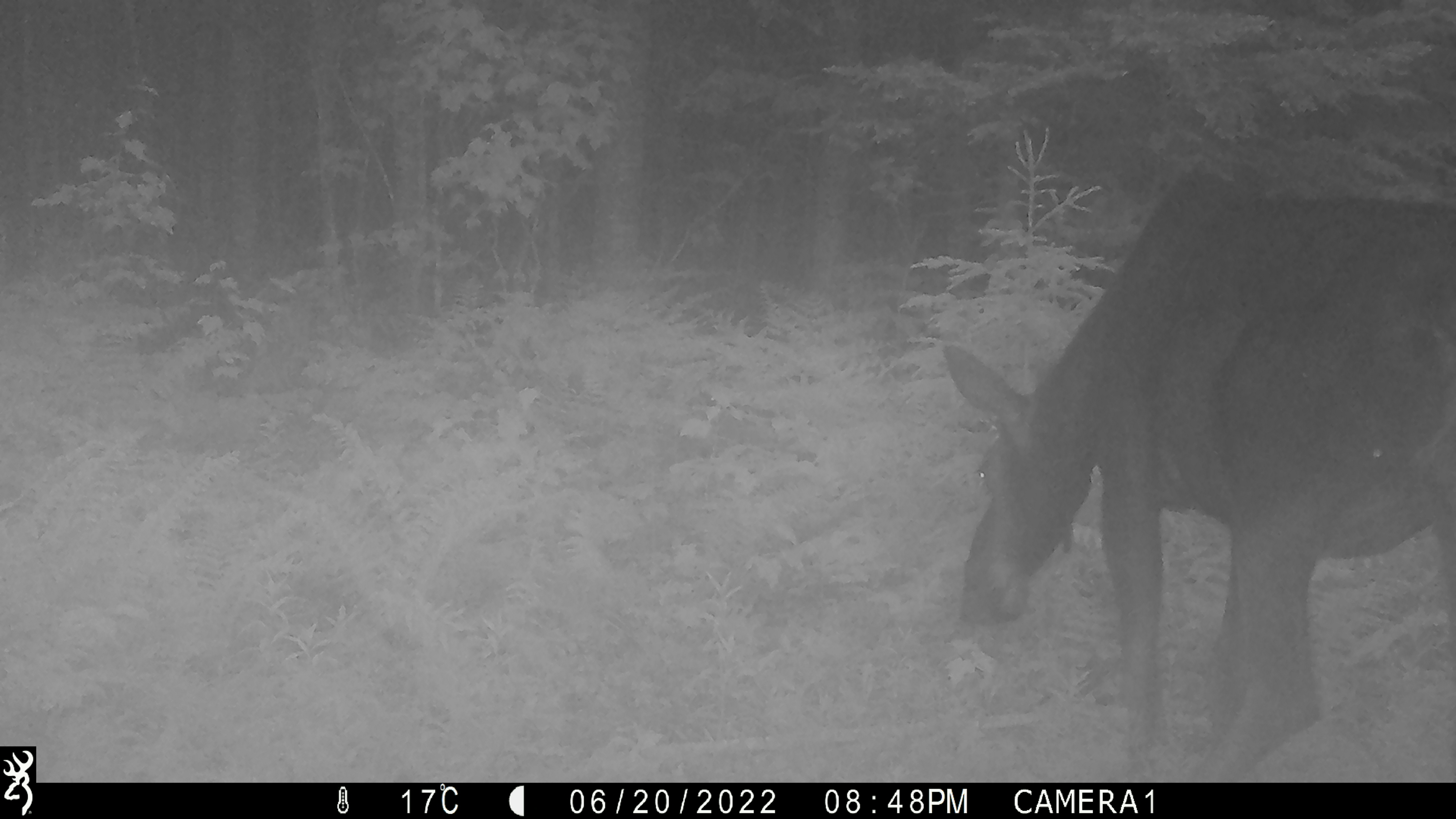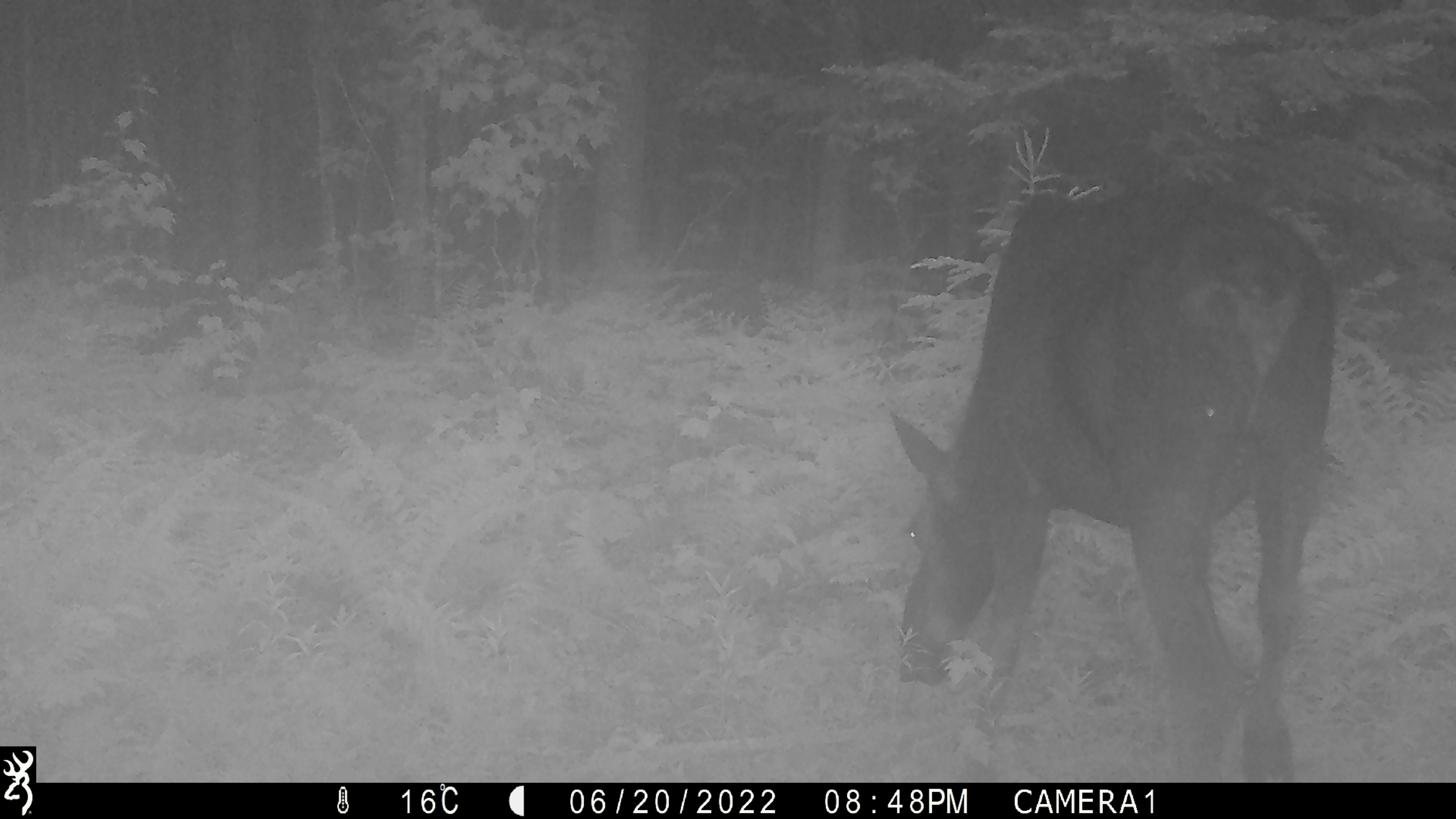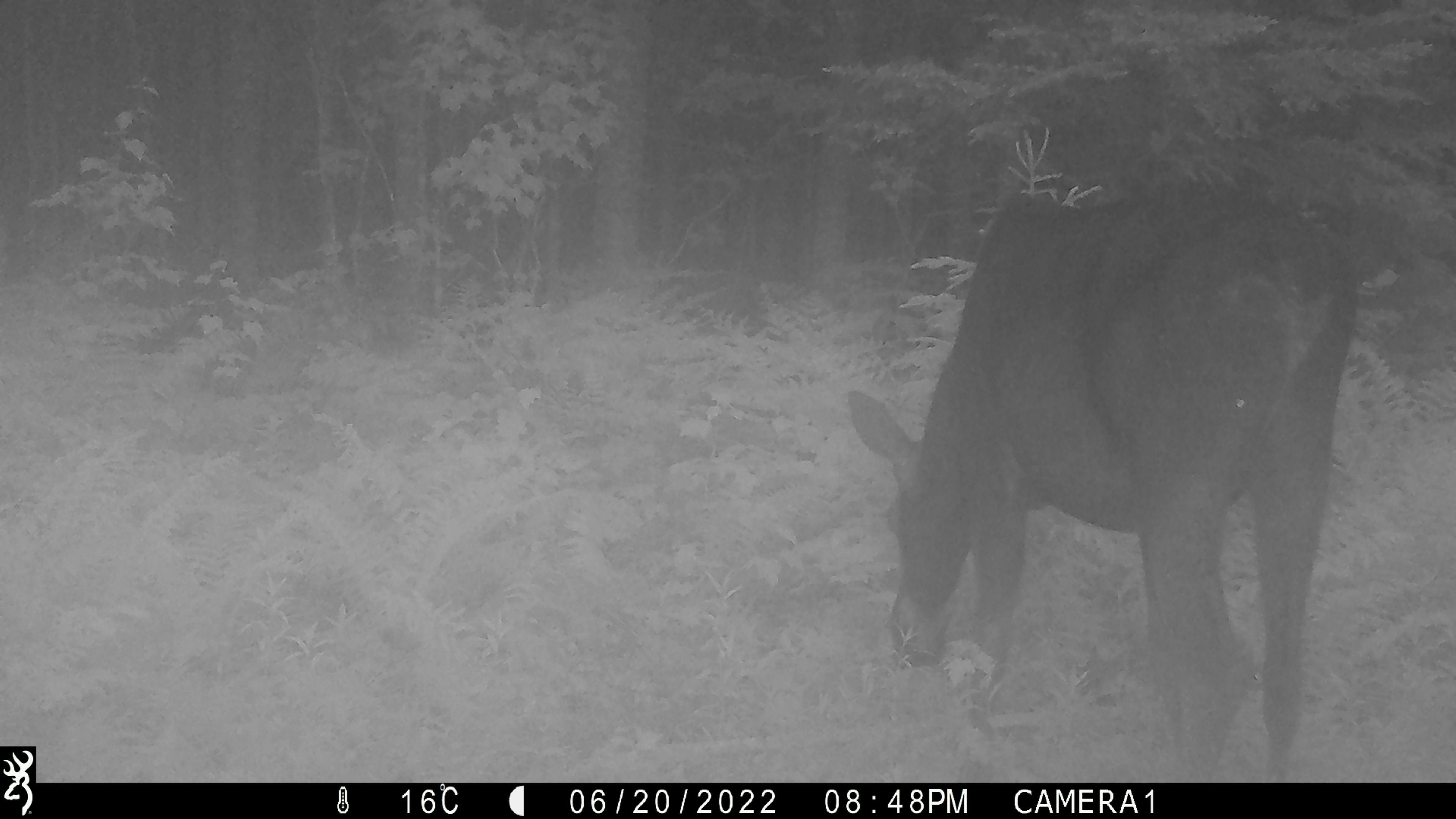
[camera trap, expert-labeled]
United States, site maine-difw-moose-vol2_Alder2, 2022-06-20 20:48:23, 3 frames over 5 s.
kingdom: Animalia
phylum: Chordata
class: Mammalia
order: Artiodactyla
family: Cervidae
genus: Alces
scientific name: Alces alces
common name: moose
Moose (Alces alces).